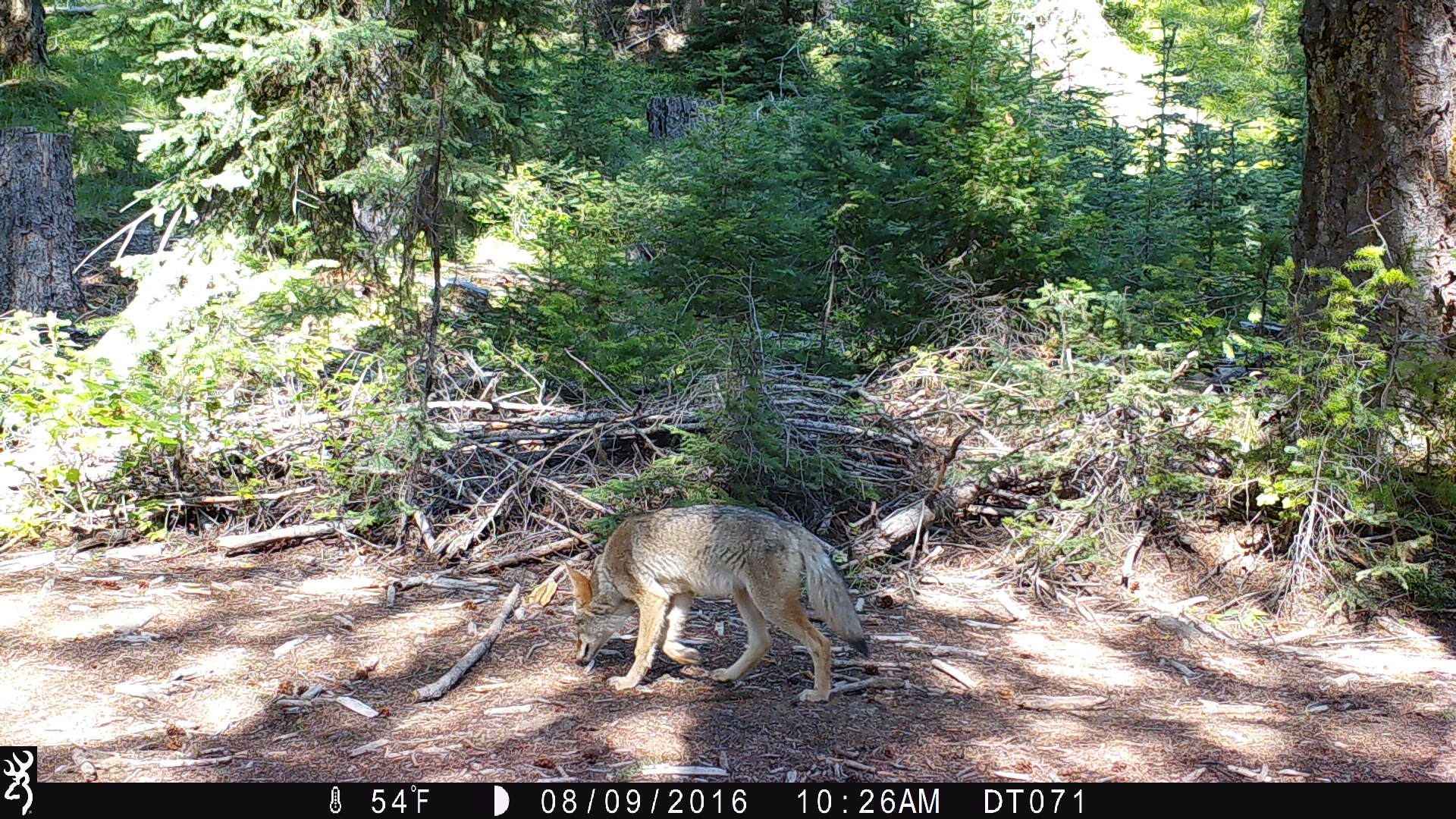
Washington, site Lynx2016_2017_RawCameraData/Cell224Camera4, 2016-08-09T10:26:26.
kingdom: Animalia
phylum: Chordata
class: Mammalia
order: Carnivora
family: Canidae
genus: Canis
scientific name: Canis latrans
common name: coyote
Canis latrans (coyote). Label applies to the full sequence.